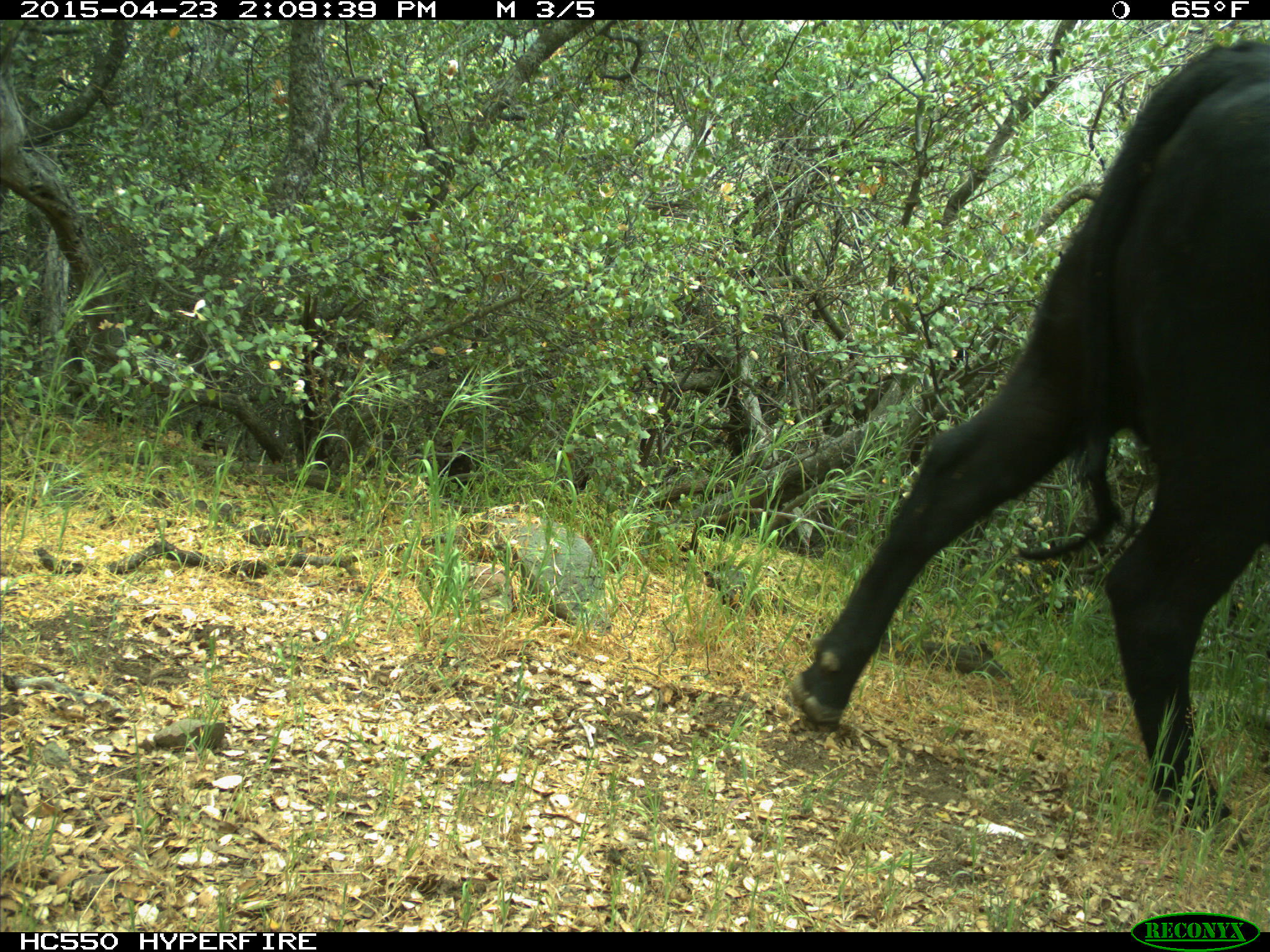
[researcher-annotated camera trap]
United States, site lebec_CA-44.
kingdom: Animalia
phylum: Chordata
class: Mammalia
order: Artiodactyla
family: Bovidae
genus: Bos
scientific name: Bos taurus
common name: domestic cow